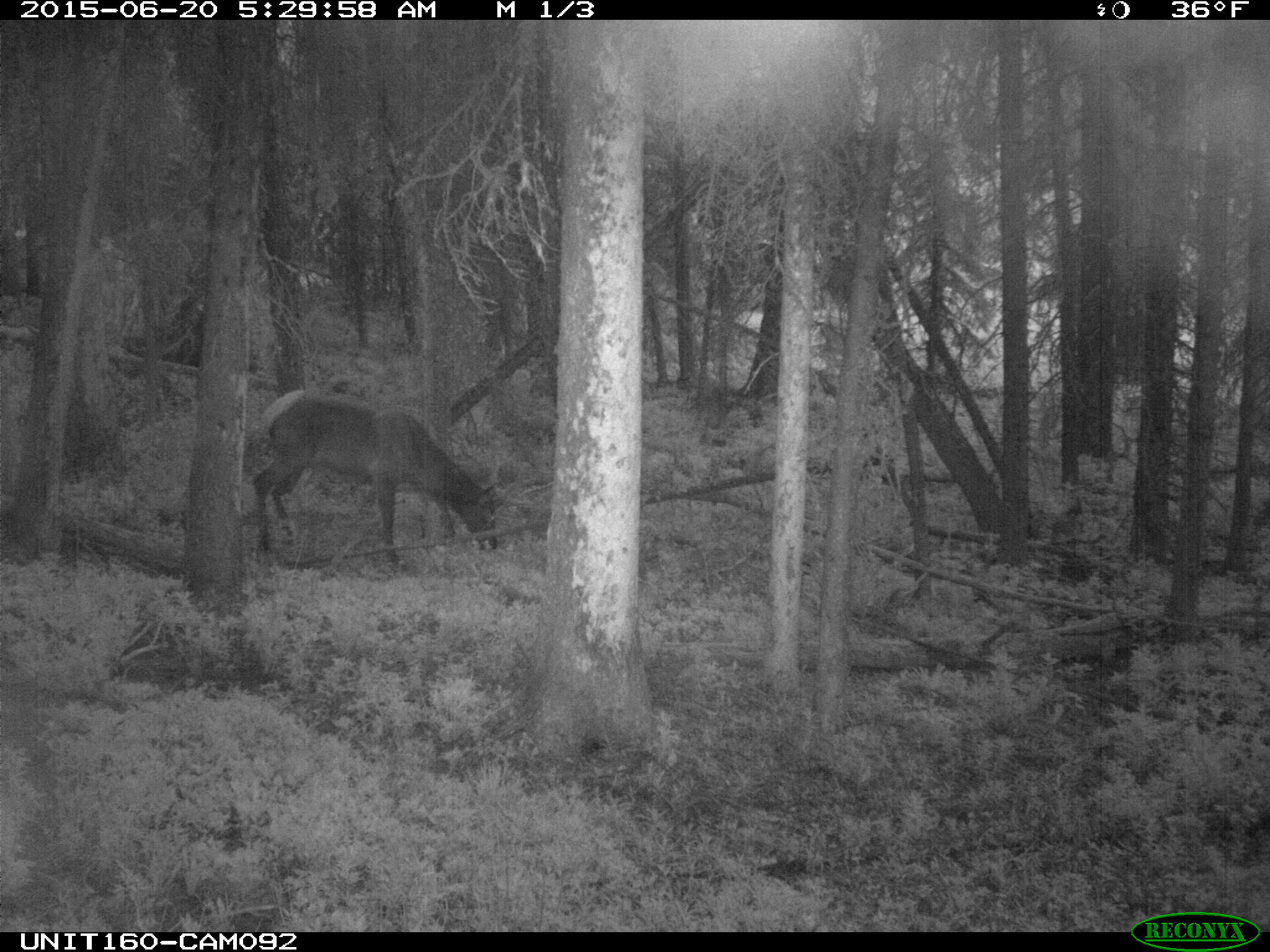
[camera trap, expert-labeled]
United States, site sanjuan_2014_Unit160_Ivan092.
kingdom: Animalia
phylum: Chordata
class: Mammalia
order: Artiodactyla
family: Cervidae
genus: Cervus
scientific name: Cervus elaphus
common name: red deer